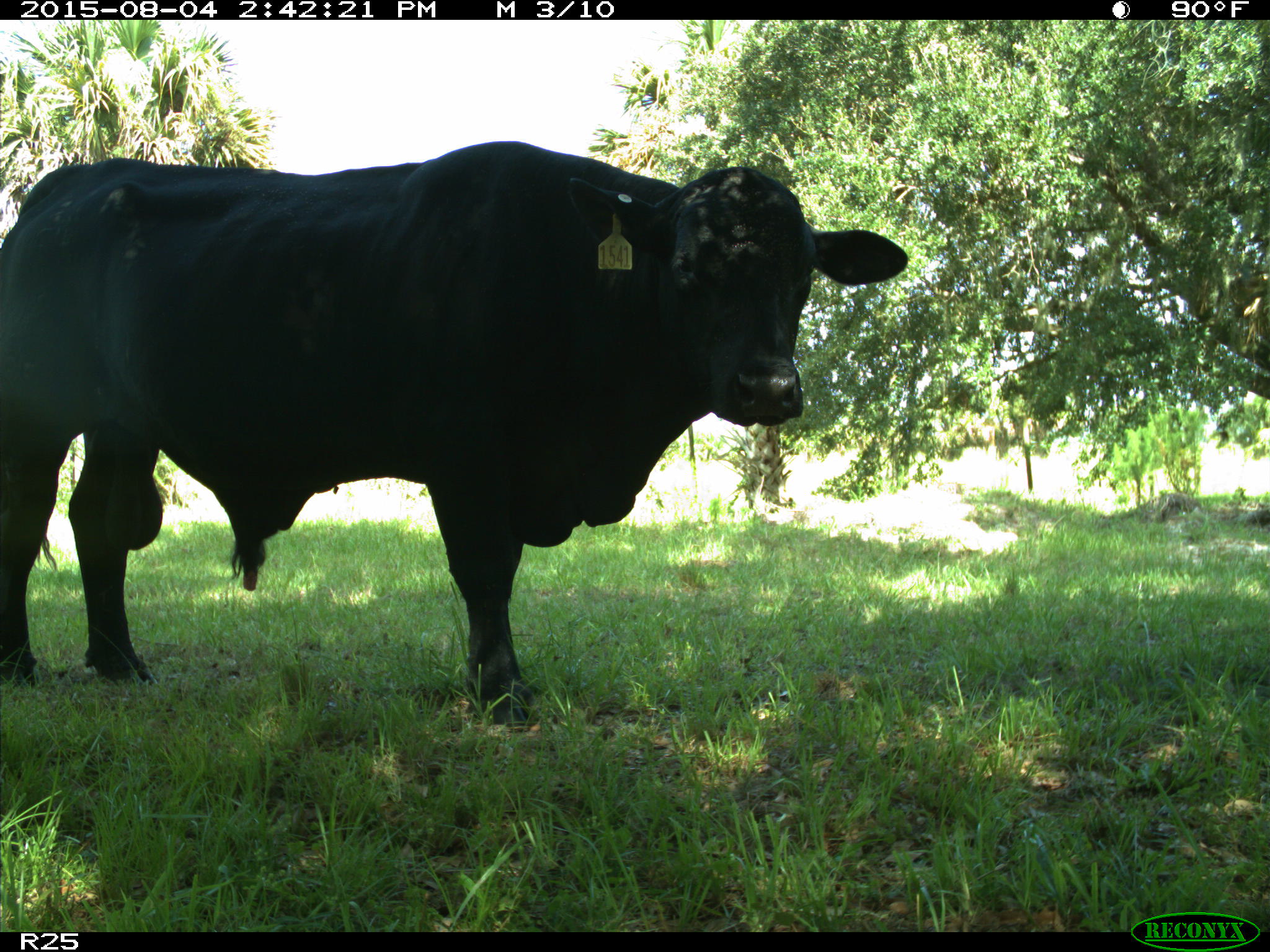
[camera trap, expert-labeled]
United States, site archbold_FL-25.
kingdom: Animalia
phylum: Chordata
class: Mammalia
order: Artiodactyla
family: Bovidae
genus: Bos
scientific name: Bos taurus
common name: domestic cow